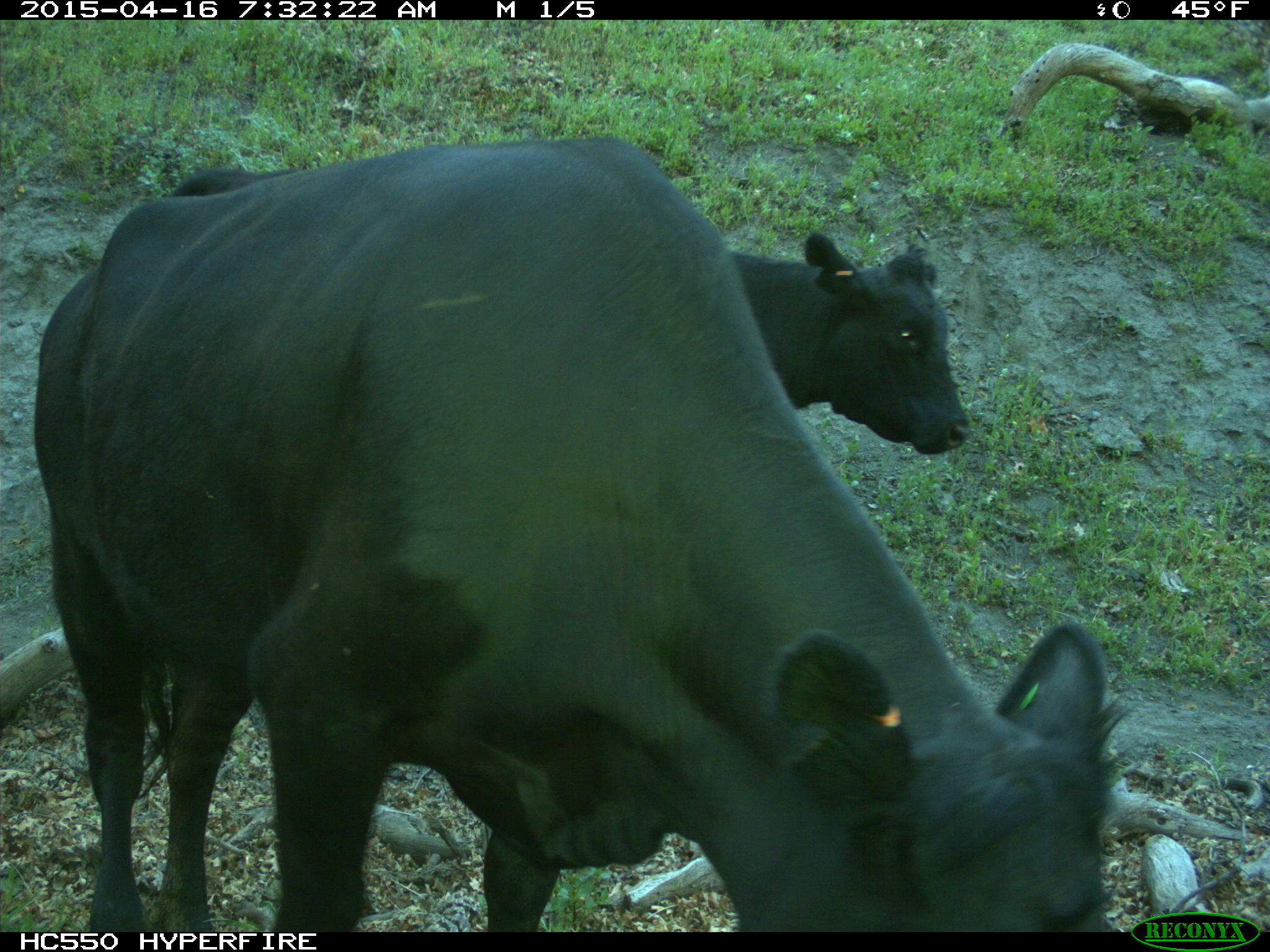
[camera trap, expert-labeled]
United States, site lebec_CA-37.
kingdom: Animalia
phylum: Chordata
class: Mammalia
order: Artiodactyla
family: Bovidae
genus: Bos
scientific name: Bos taurus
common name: domestic cow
Bos taurus (domestic cow).